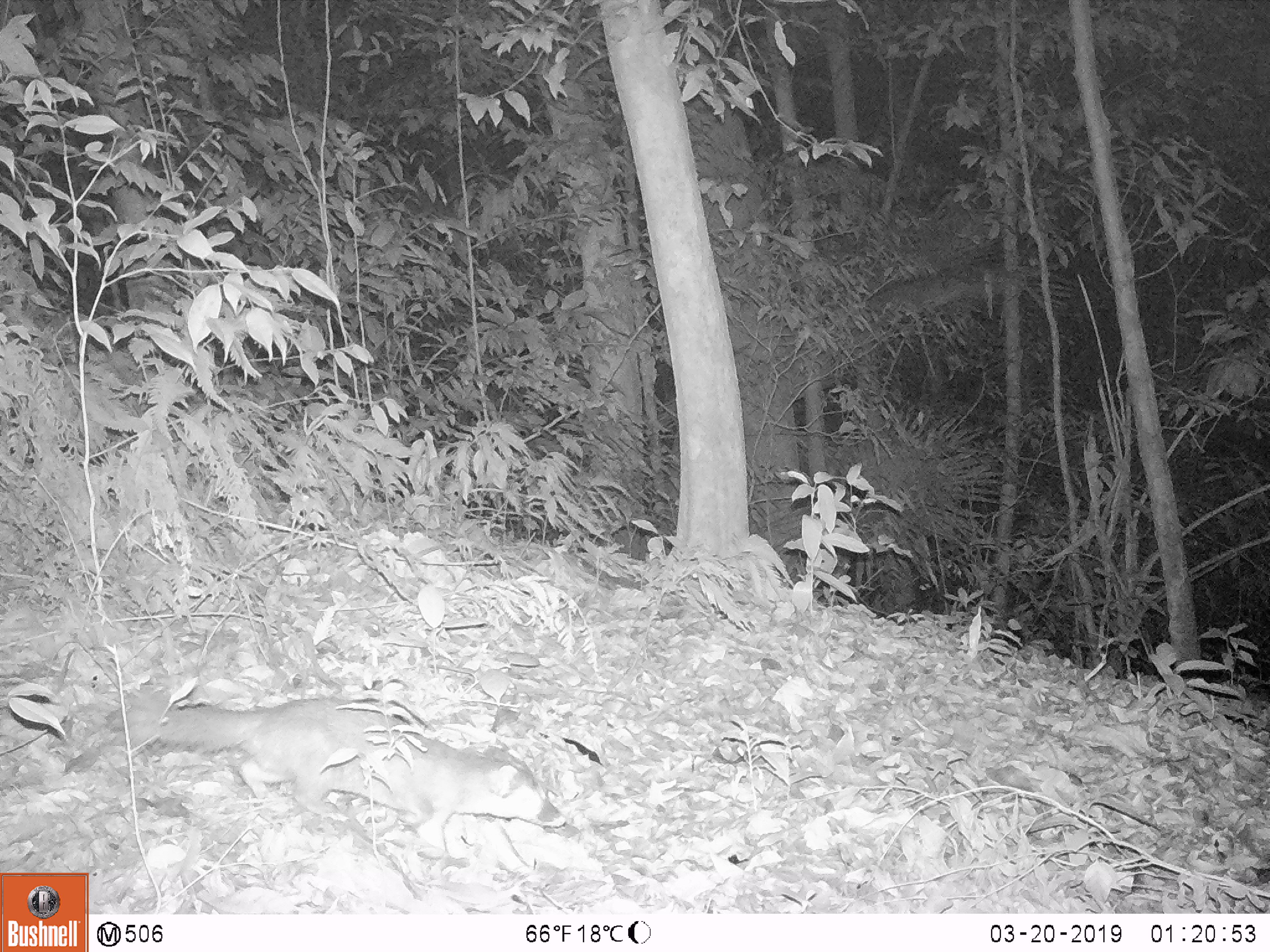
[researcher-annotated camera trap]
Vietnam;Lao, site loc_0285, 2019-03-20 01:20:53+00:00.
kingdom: Animalia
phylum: Chordata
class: Mammalia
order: Carnivora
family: Mustelidae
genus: Melogale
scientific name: Melogale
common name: ferret badger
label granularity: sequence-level